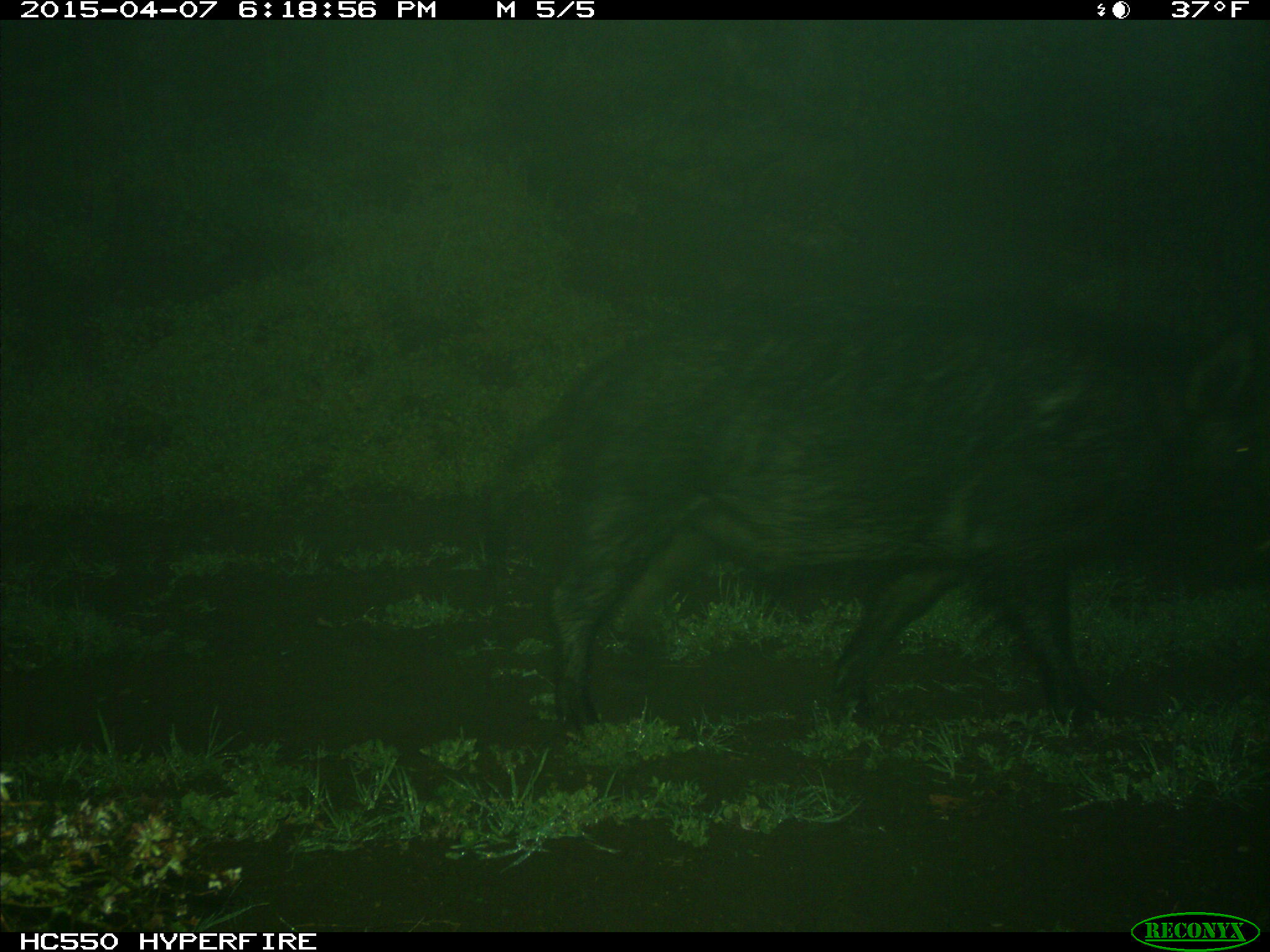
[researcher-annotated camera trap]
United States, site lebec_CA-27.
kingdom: Animalia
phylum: Chordata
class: Mammalia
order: Artiodactyla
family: Suidae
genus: Sus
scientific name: Sus scrofa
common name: wild boar